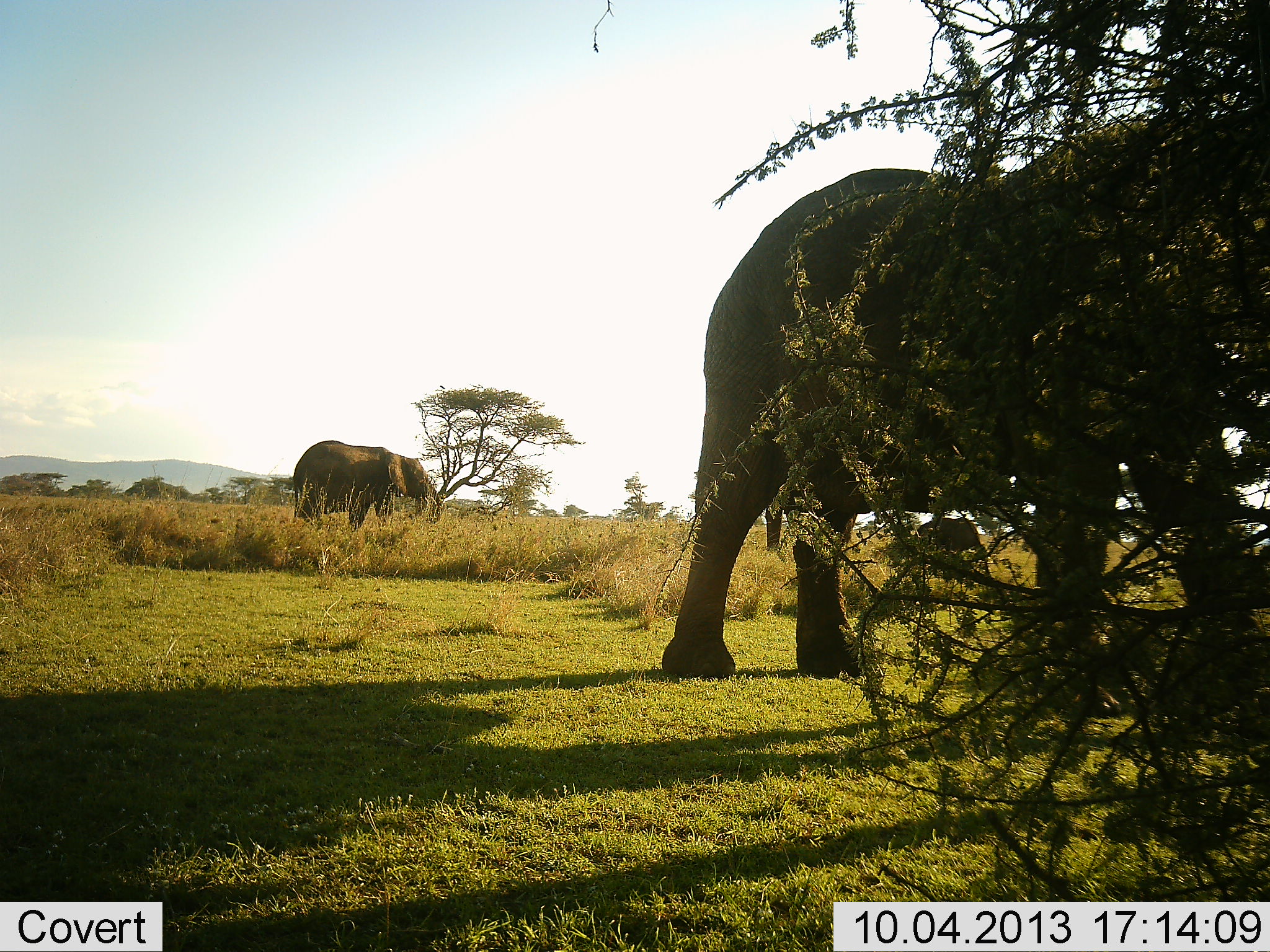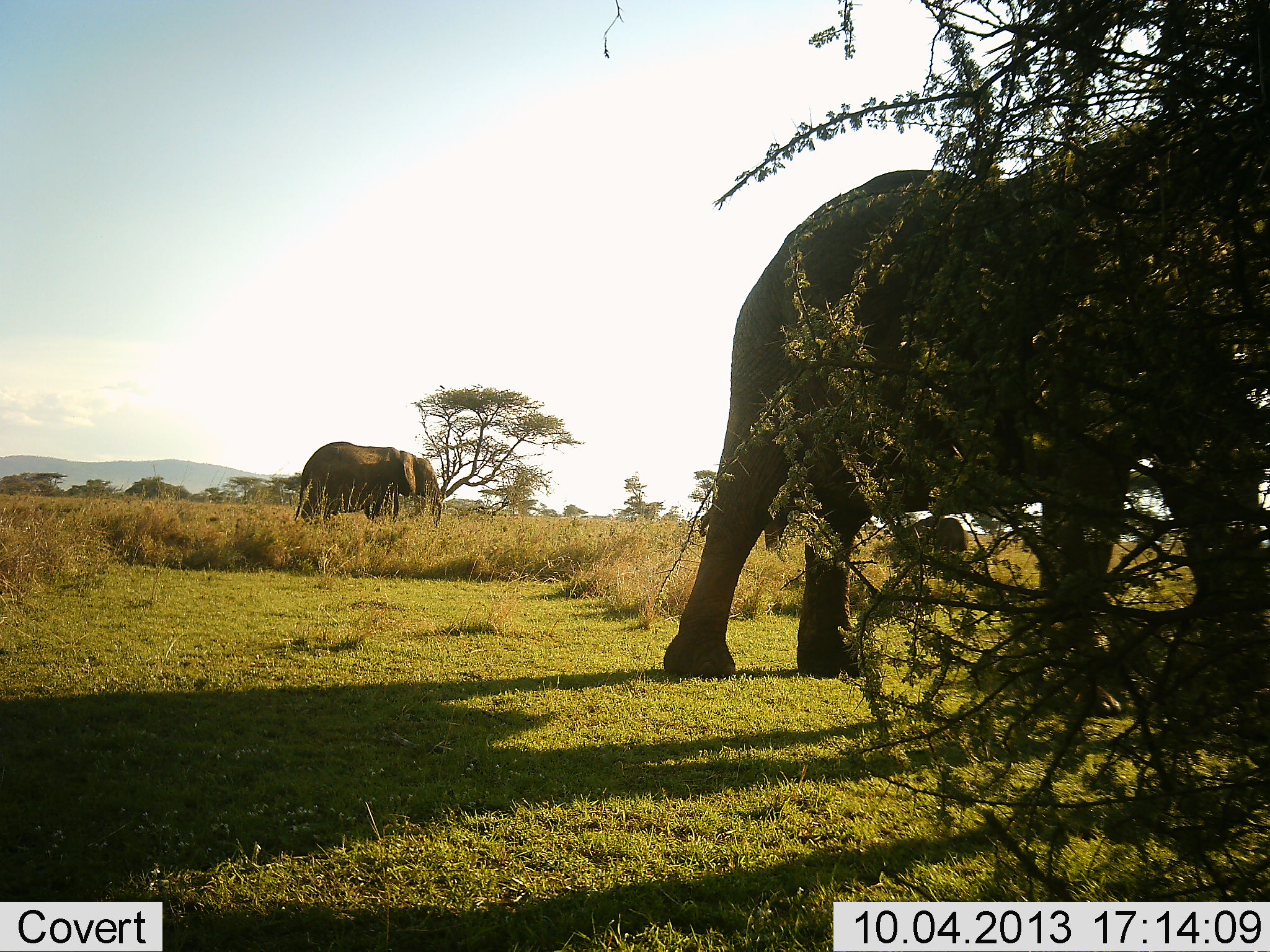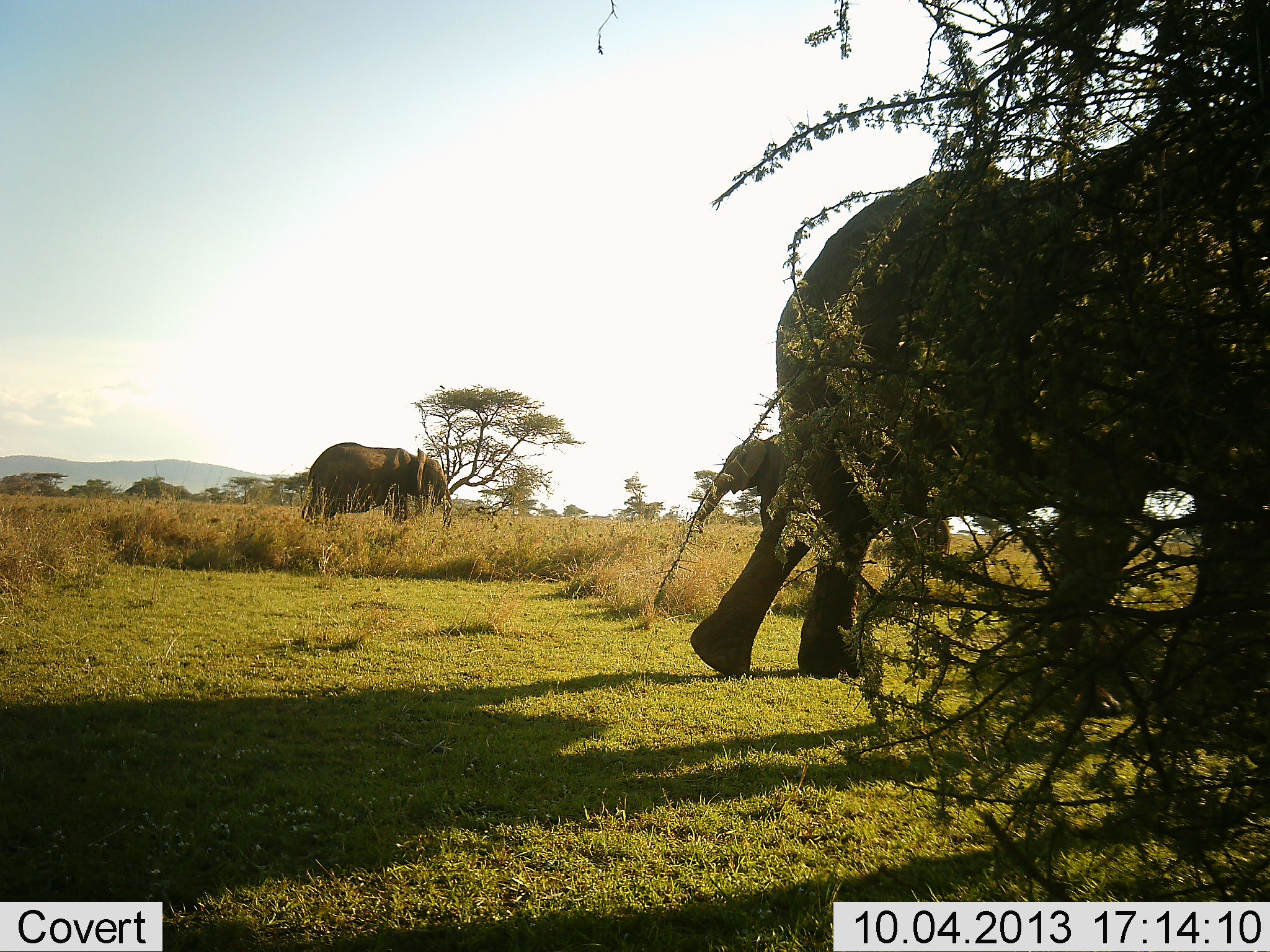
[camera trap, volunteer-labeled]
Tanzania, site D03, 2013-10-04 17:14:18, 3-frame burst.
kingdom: Animalia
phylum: Chordata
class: Mammalia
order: Proboscidea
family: Elephantidae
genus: Loxodonta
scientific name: Loxodonta africana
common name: african bush elephant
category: elephant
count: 3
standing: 45%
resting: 0%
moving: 75%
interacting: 0%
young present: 15%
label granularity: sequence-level